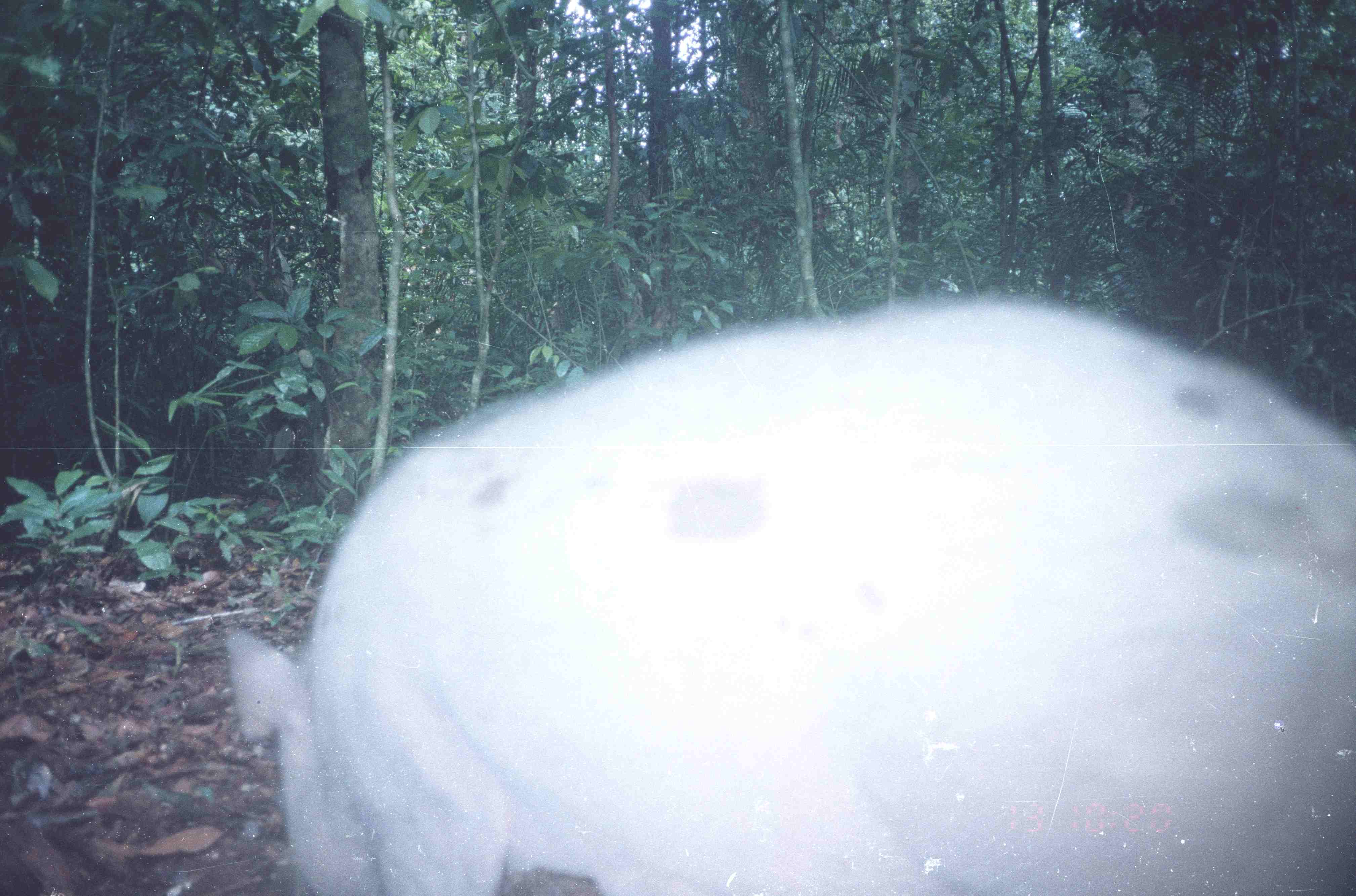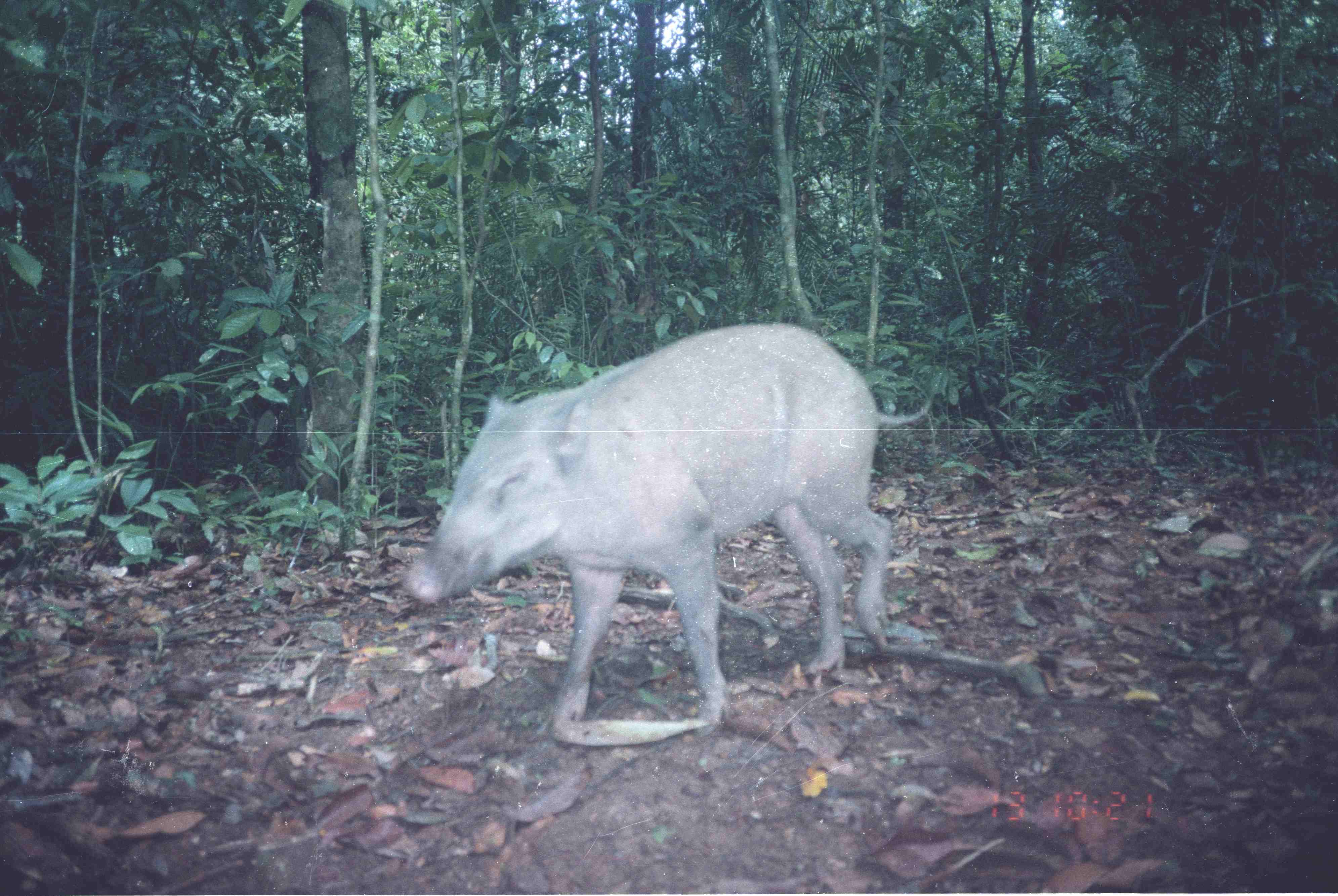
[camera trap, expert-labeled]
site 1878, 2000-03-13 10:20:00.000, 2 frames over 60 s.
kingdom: Animalia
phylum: Chordata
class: Mammalia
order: Artiodactyla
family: Suidae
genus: Sus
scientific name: Sus scrofa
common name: wild boar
Sus scrofa (wild boar), count 1.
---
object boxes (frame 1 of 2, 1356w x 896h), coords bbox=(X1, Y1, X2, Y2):
sus scrofa: bbox=(220, 295, 1356, 895)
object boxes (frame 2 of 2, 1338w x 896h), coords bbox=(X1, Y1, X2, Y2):
sus scrofa: bbox=(397, 319, 937, 740)